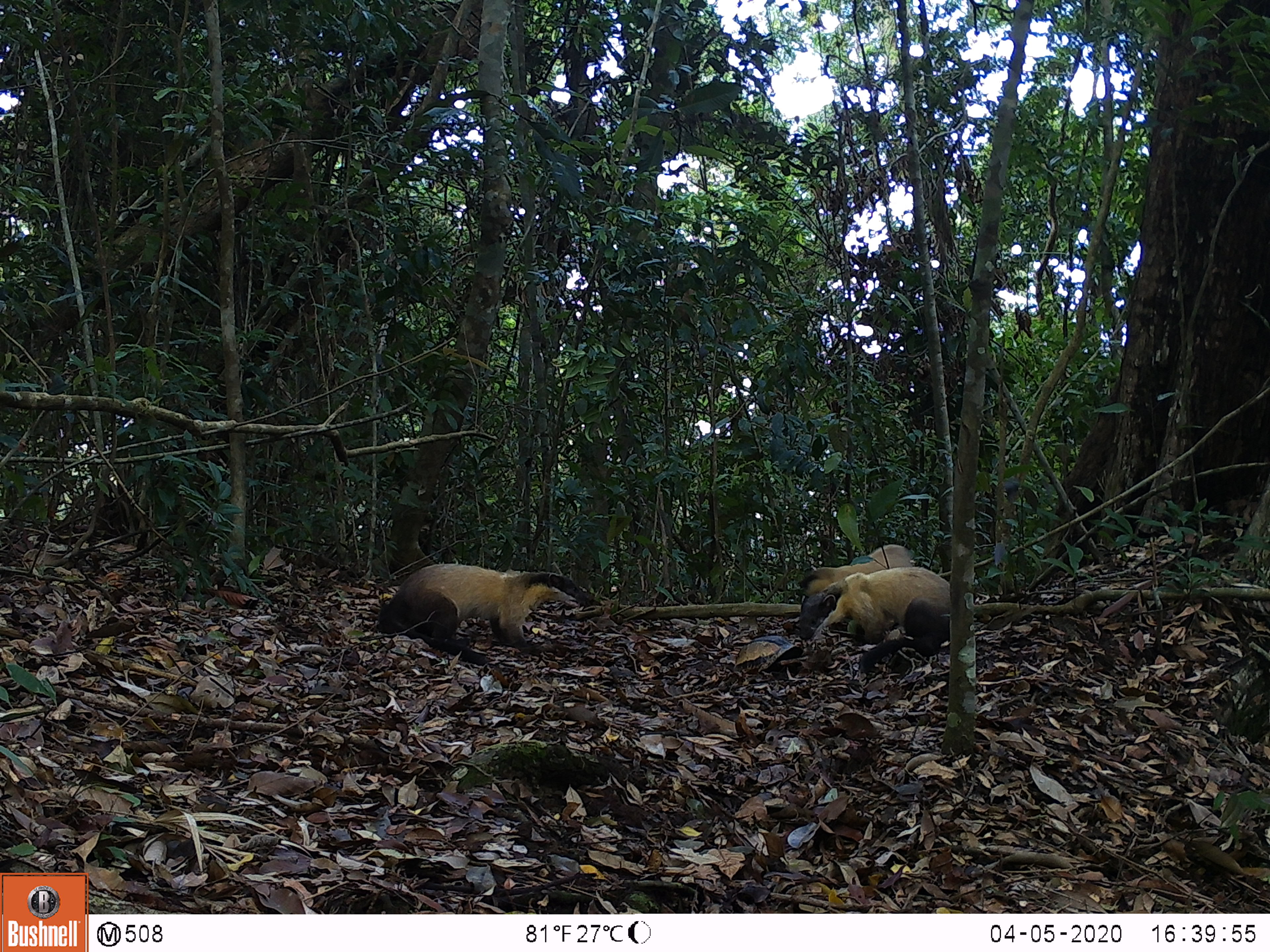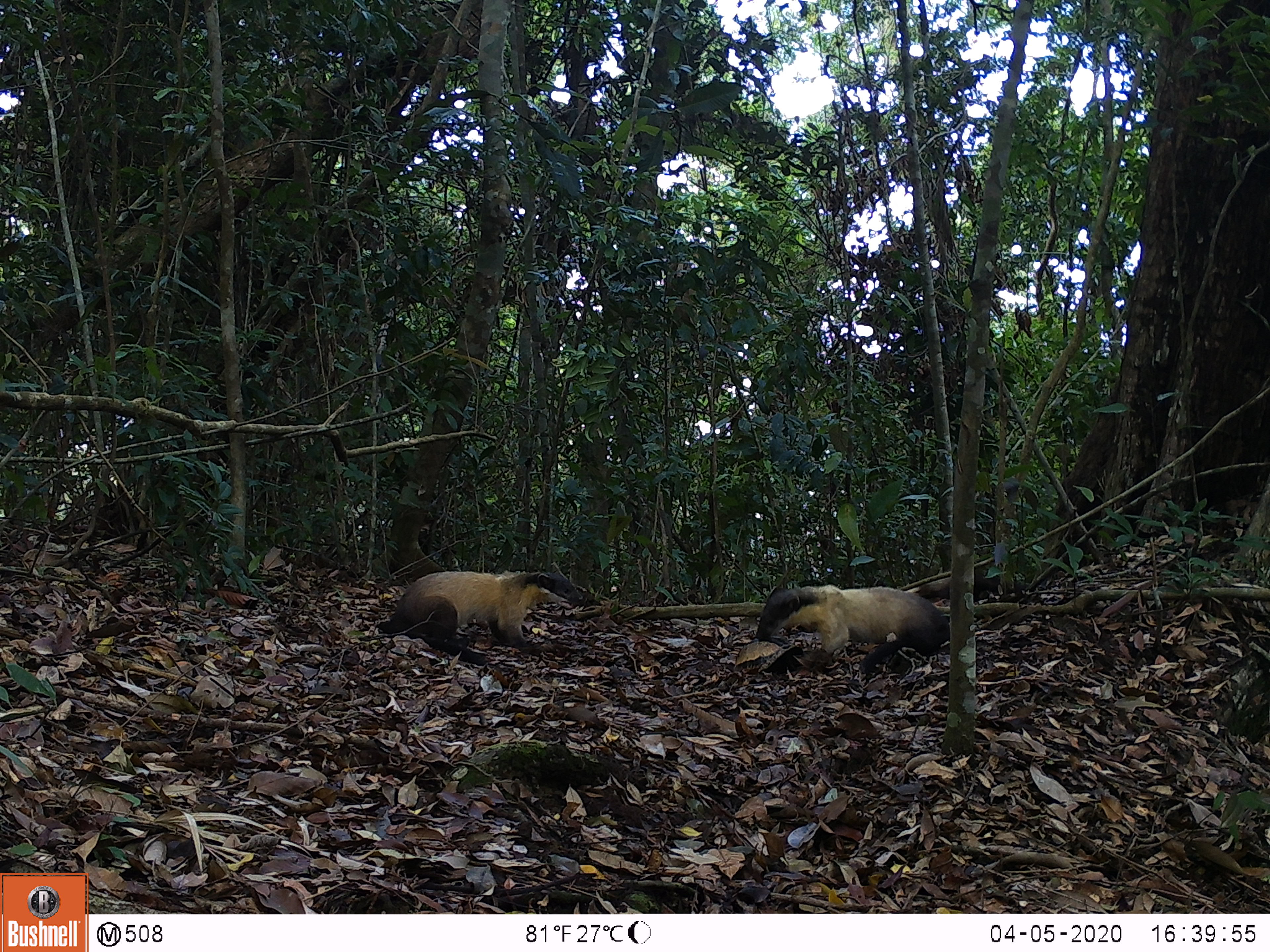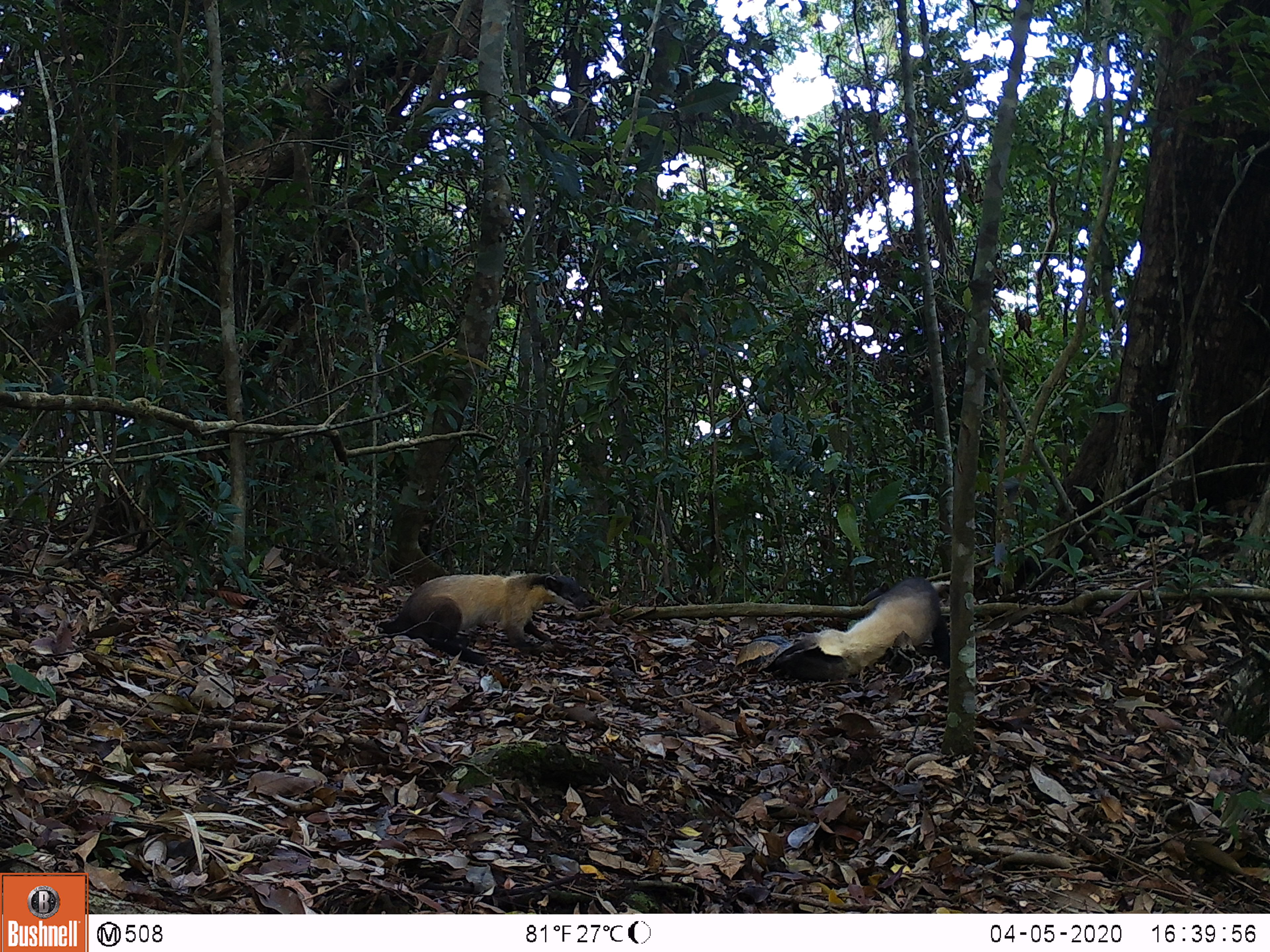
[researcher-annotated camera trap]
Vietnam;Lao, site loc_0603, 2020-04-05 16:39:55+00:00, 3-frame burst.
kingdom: Animalia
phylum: Chordata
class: Mammalia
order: Carnivora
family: Mustelidae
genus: Martes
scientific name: Martes flavigula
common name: yellow-throated marten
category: yellow throated marten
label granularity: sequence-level